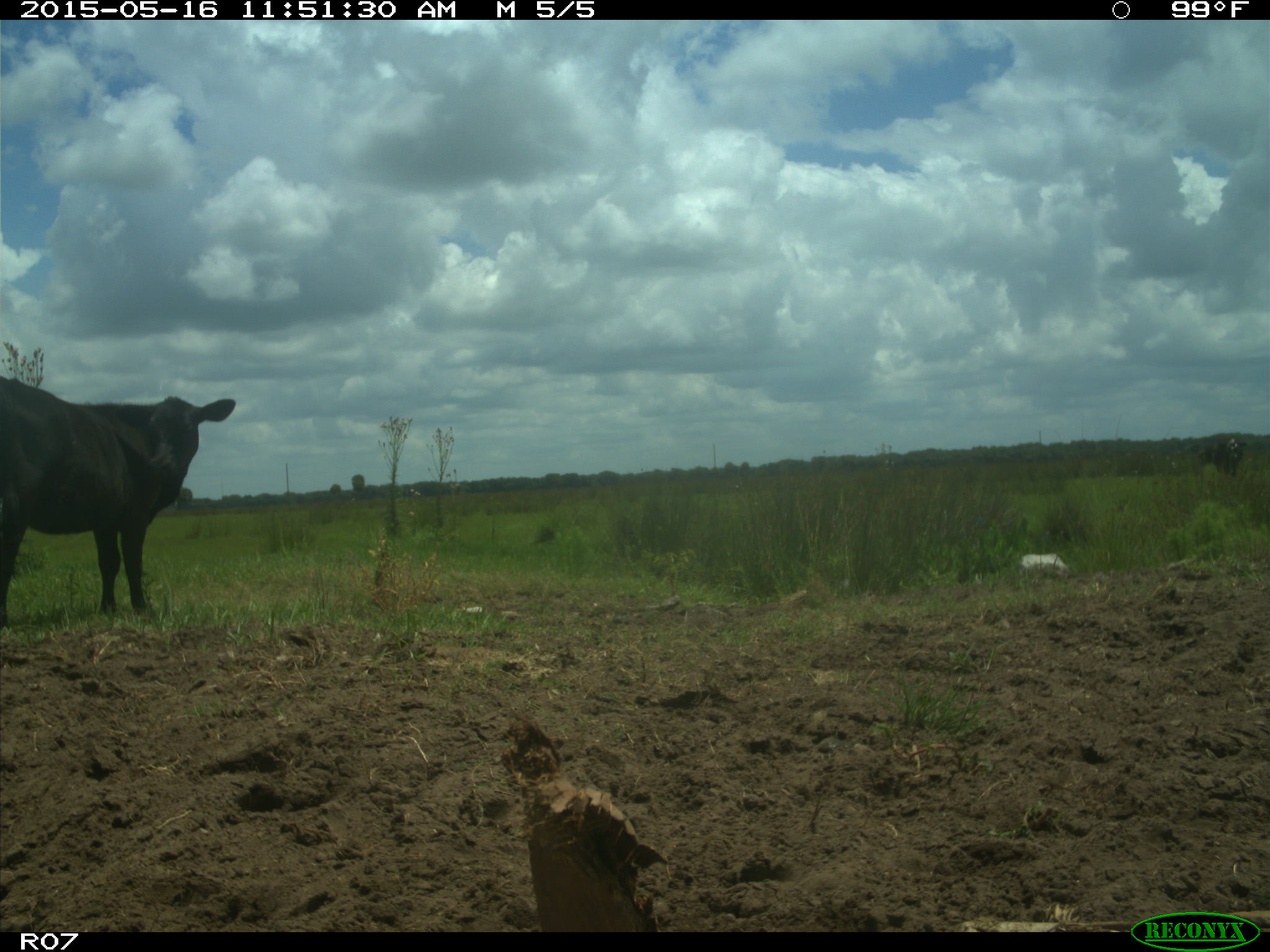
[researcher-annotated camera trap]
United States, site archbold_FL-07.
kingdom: Animalia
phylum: Chordata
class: Mammalia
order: Artiodactyla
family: Bovidae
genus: Bos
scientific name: Bos taurus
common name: domestic cow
Bos taurus (domestic cow).